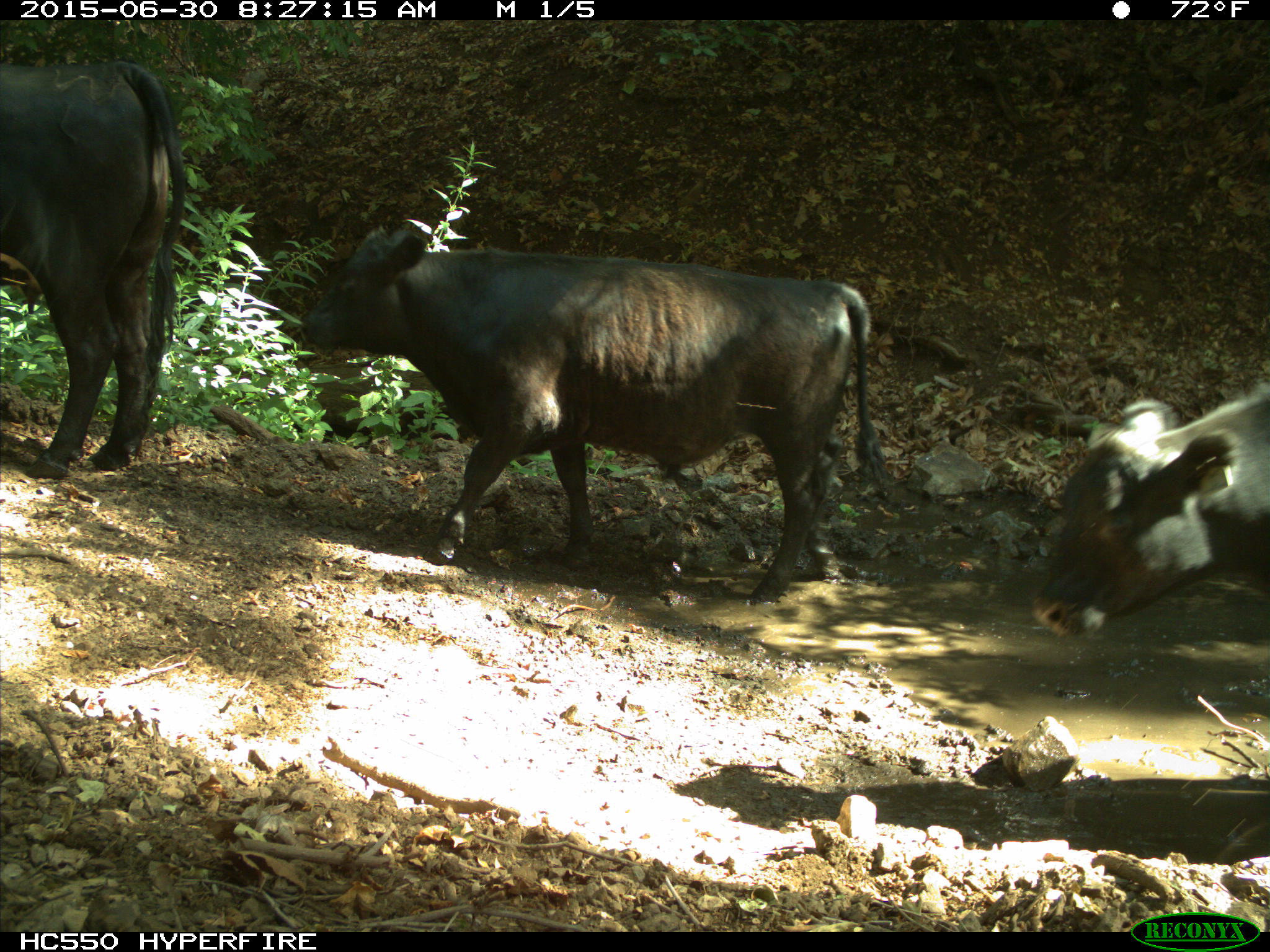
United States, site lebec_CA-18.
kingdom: Animalia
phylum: Chordata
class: Mammalia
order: Artiodactyla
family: Bovidae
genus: Bos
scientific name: Bos taurus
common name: domestic cow